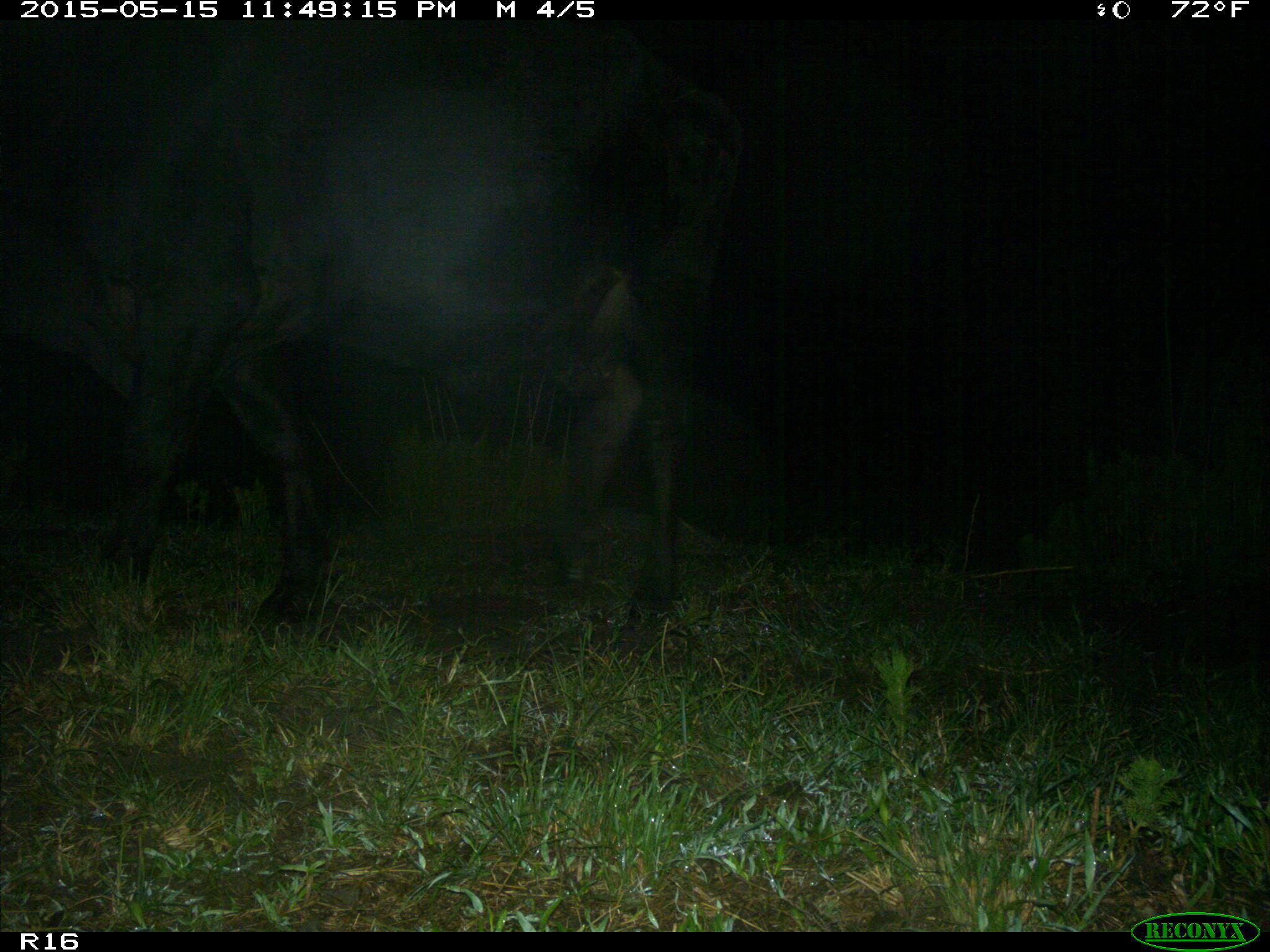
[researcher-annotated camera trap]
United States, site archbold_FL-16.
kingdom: Animalia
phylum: Chordata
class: Mammalia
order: Artiodactyla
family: Bovidae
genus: Bos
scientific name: Bos taurus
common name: domestic cow